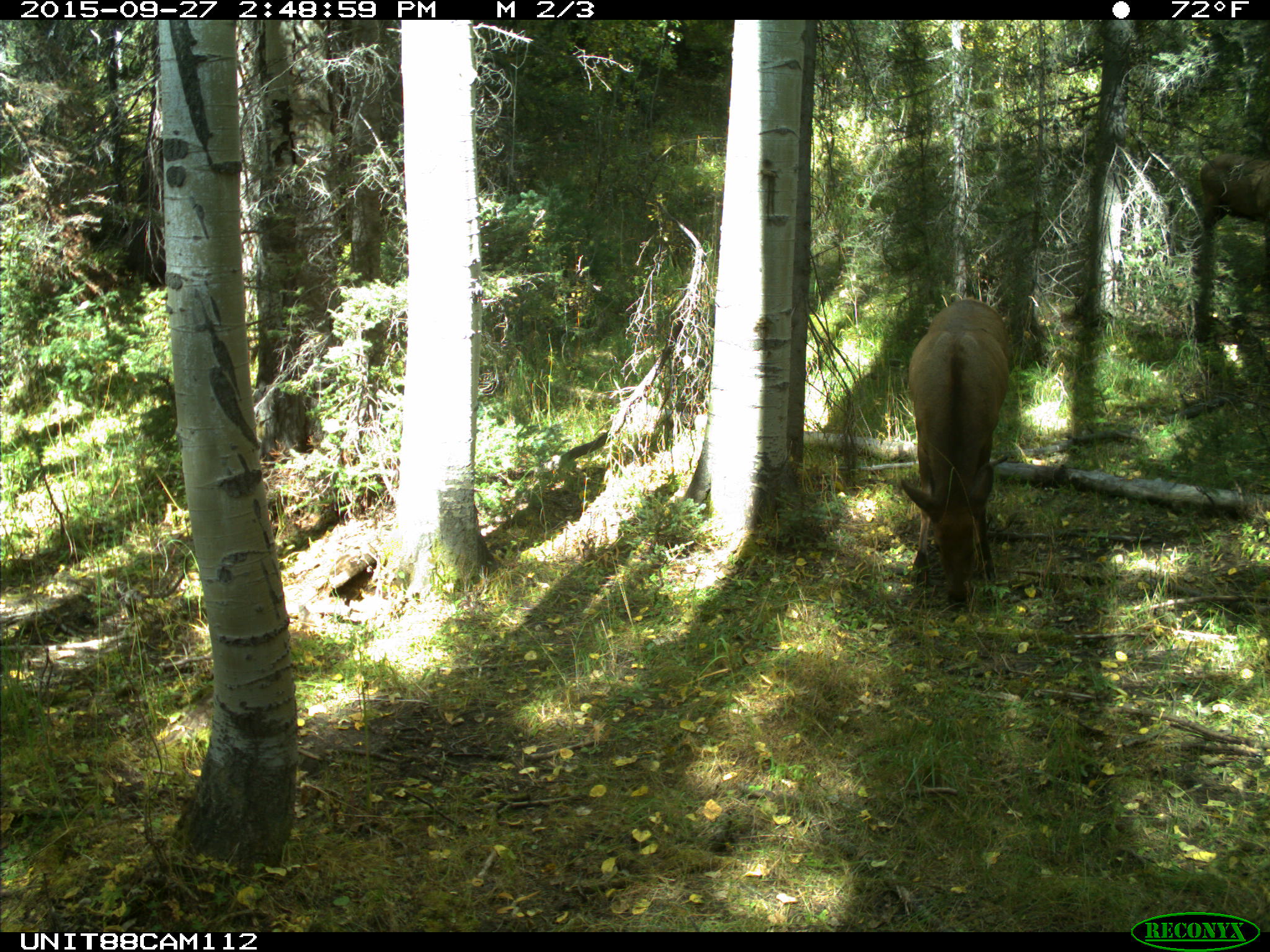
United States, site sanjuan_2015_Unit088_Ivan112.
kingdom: Animalia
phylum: Chordata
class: Mammalia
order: Artiodactyla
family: Cervidae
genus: Cervus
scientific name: Cervus elaphus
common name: red deer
Cervus elaphus (red deer).